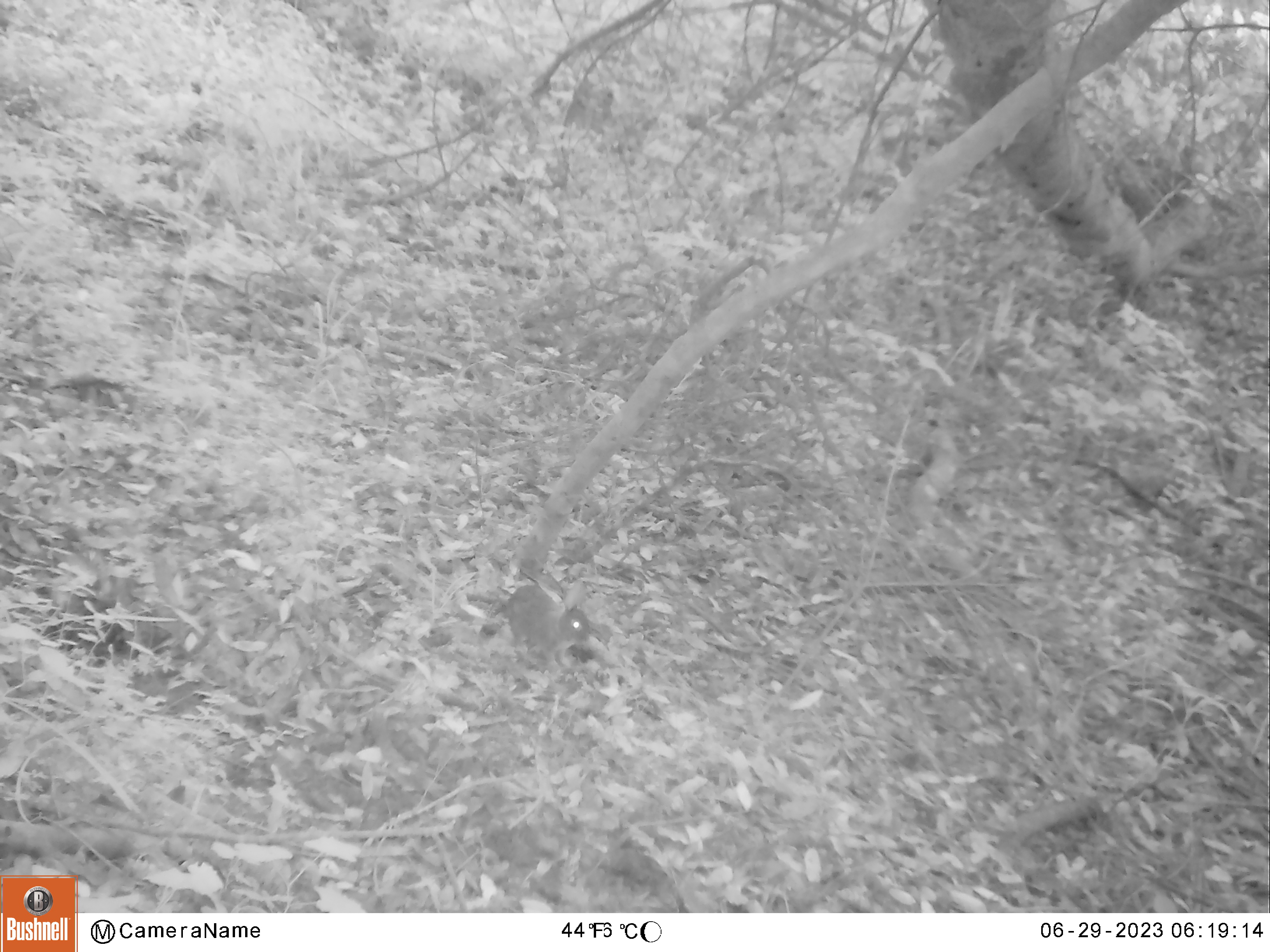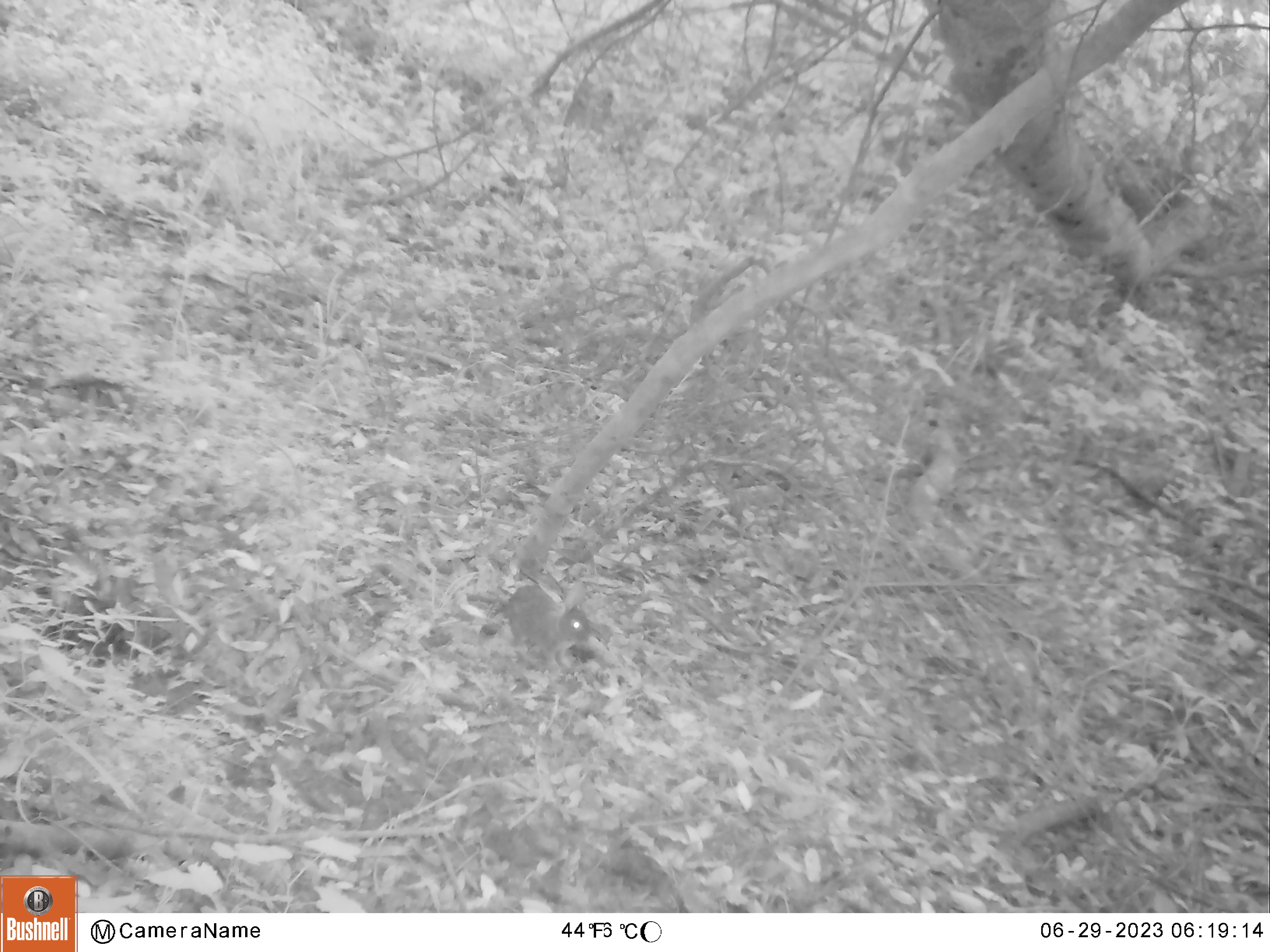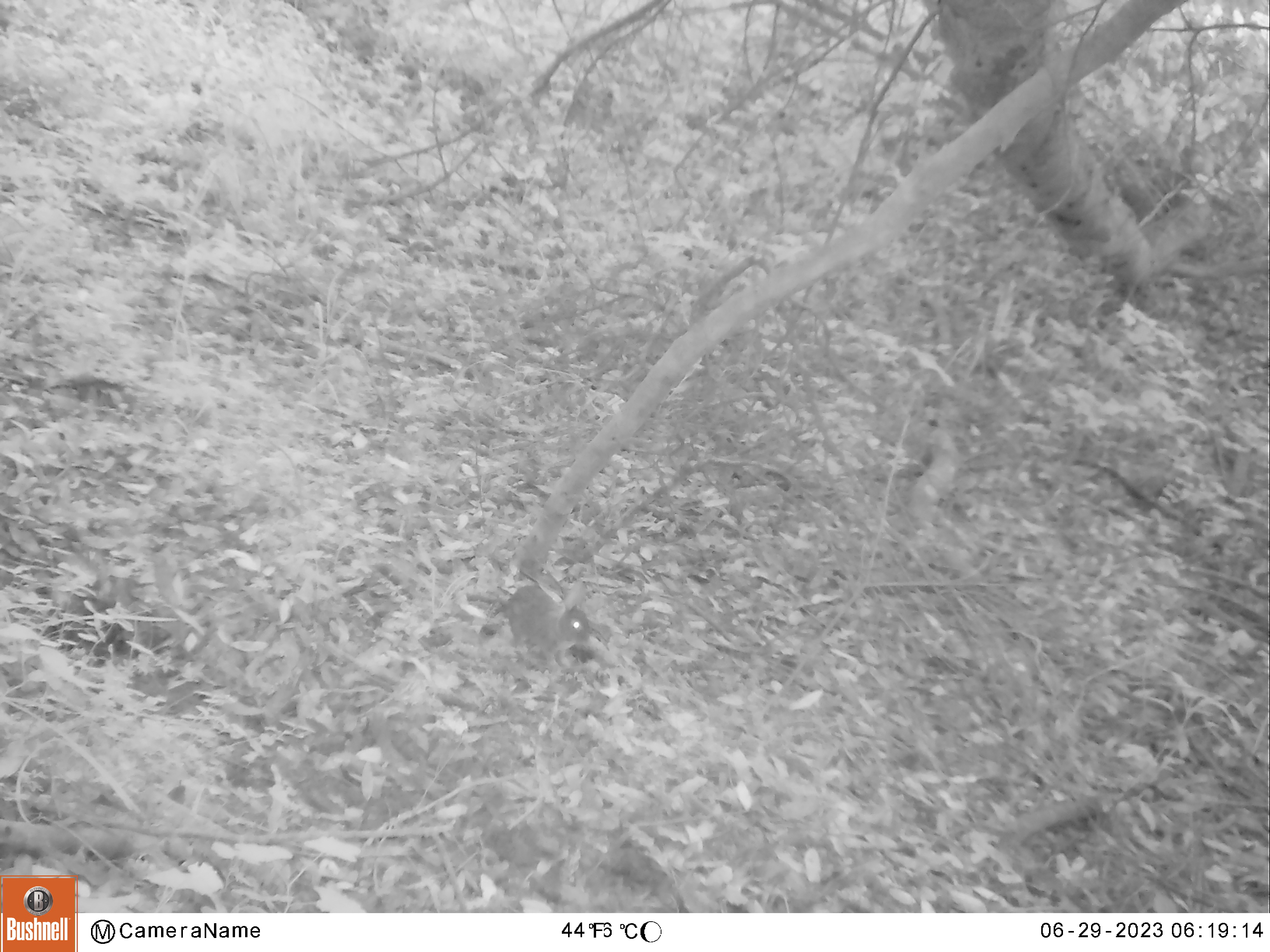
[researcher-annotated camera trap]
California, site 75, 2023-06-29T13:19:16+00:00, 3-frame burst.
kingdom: Animalia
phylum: Chordata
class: Mammalia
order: Lagomorpha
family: Leporidae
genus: Sylvilagus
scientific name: Sylvilagus bachmani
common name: brush rabbit